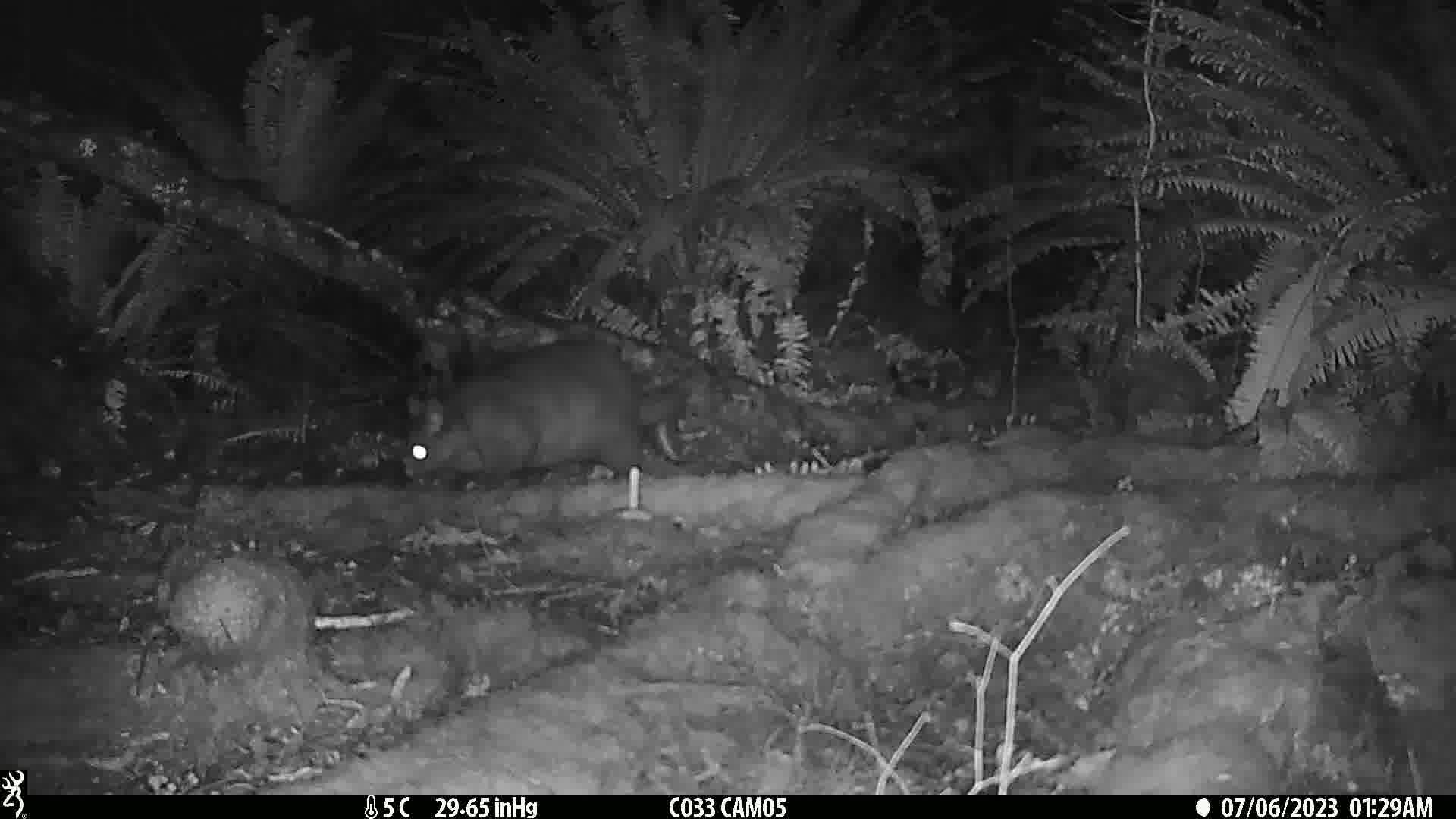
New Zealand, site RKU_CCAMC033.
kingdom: Animalia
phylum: Chordata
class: Mammalia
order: Diprotodontia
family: Phalangeridae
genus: Trichosurus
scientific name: Trichosurus vulpecula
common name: common brushtail possum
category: possum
Possum (common brushtail possum) (Trichosurus vulpecula).